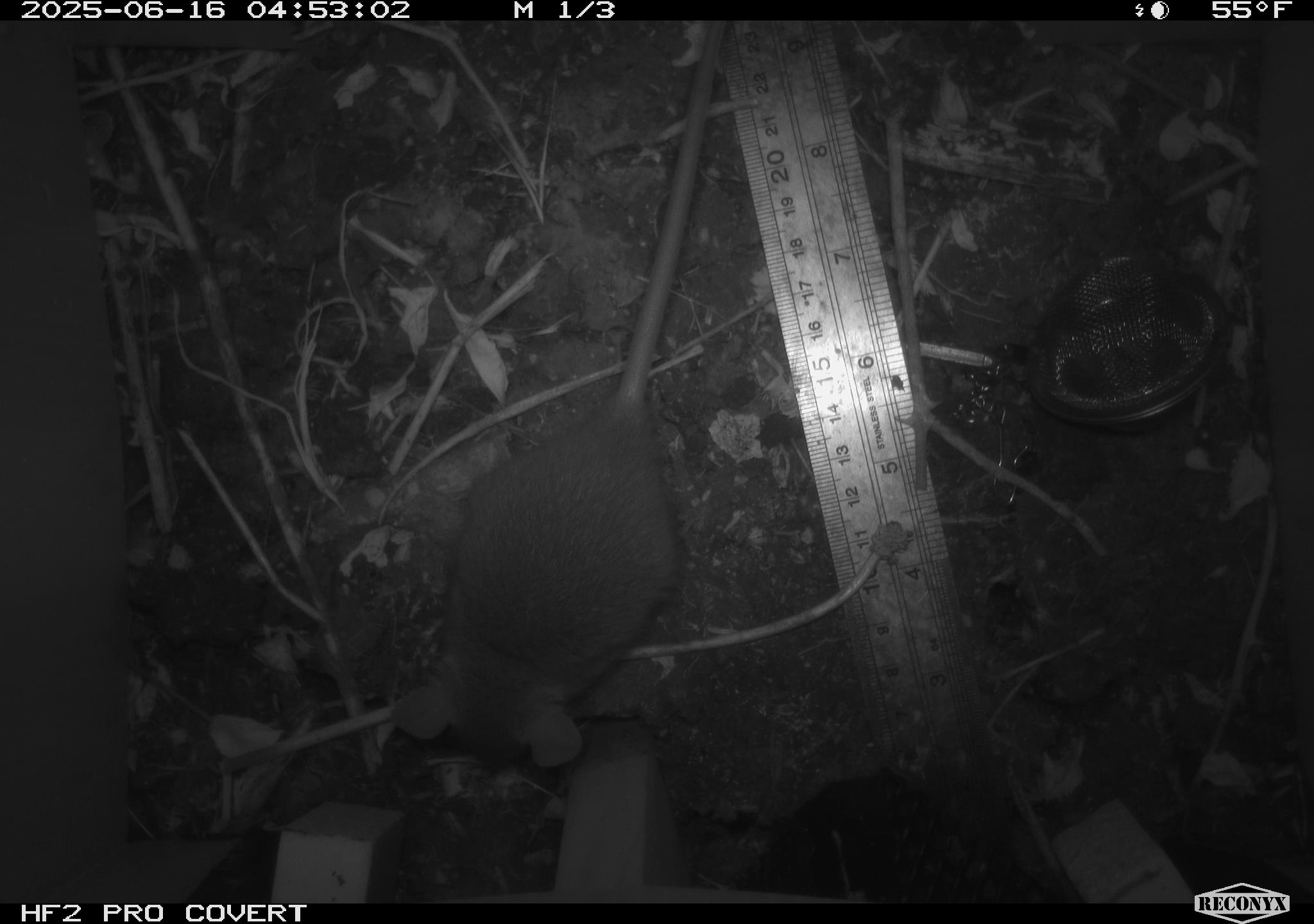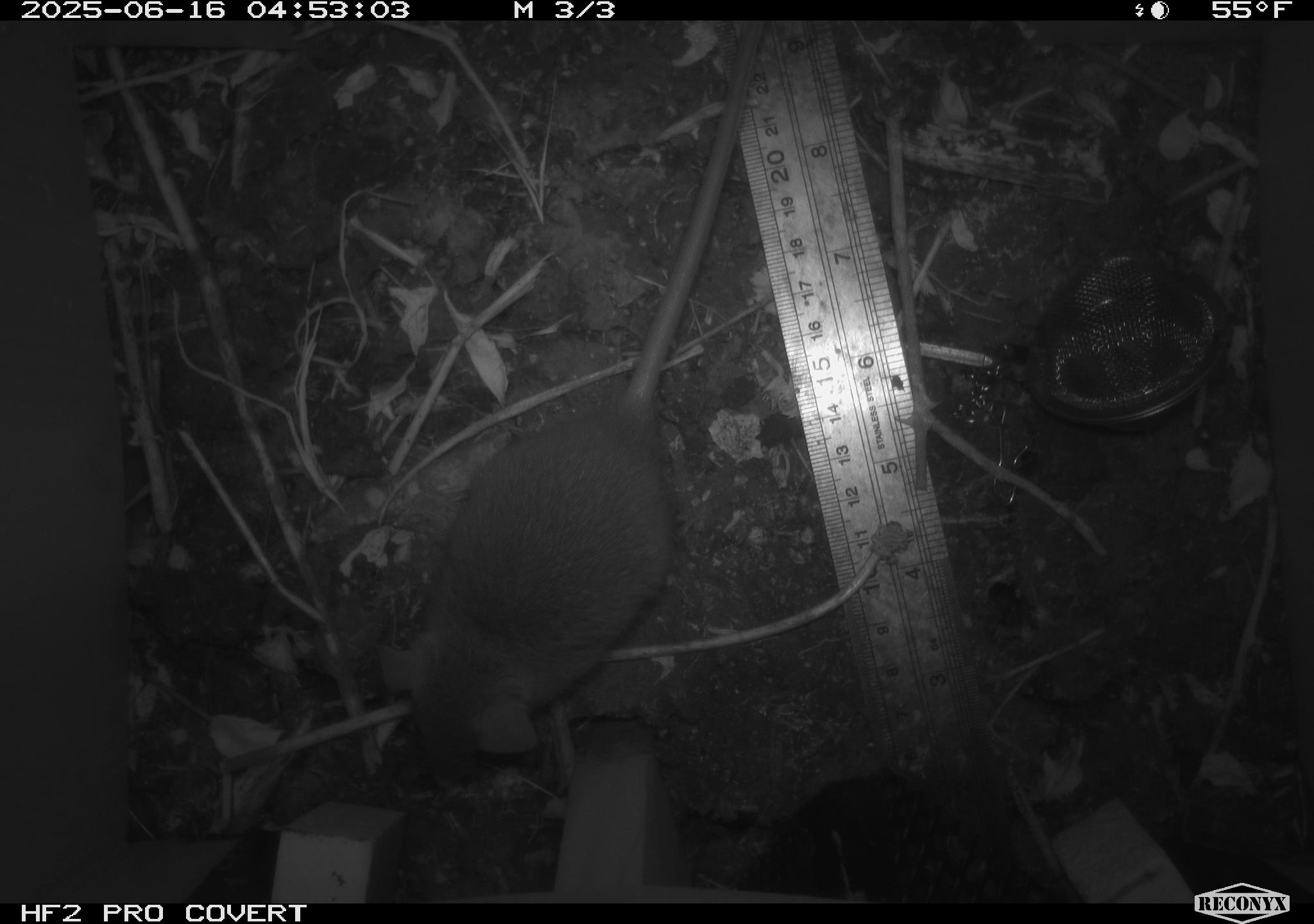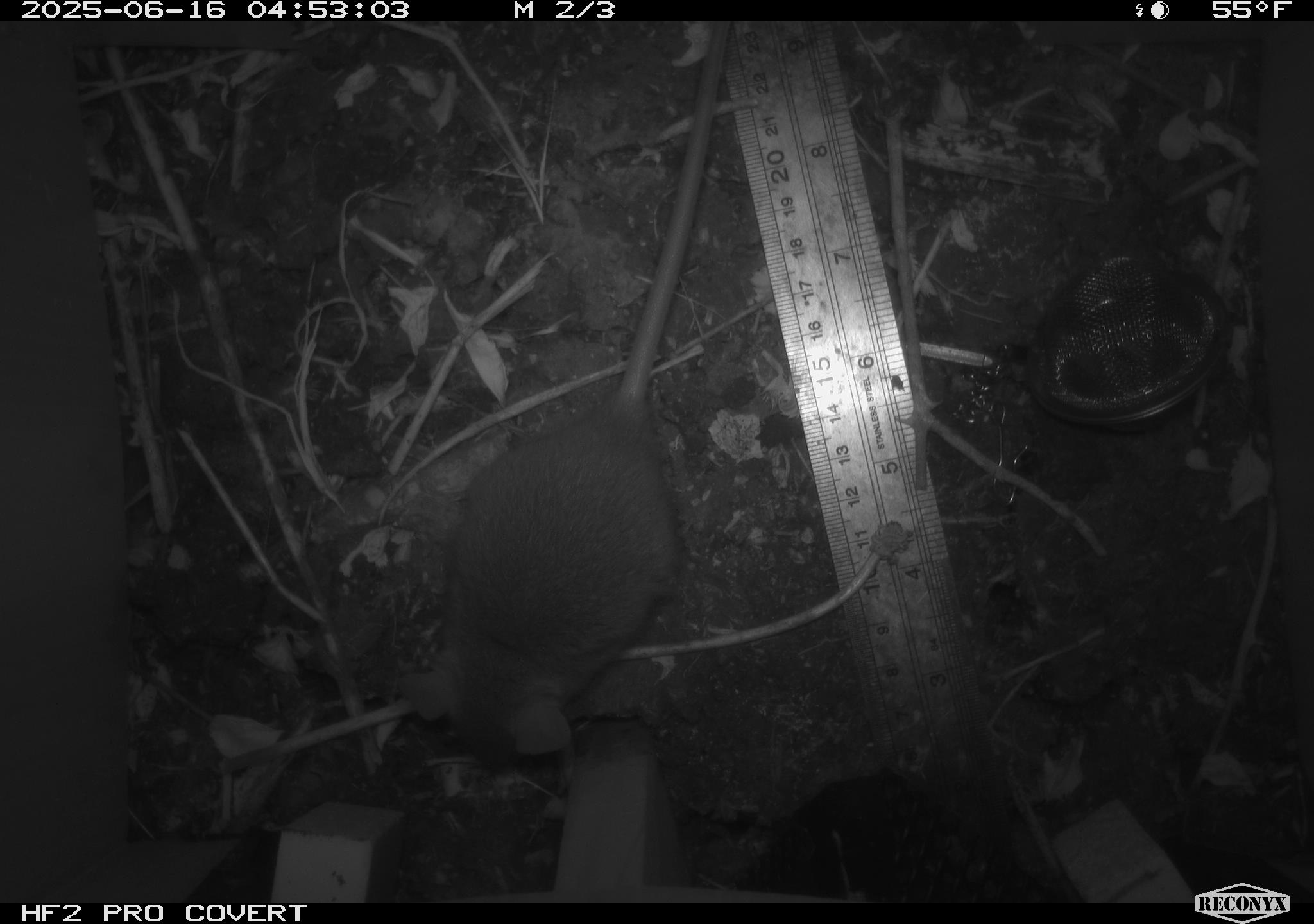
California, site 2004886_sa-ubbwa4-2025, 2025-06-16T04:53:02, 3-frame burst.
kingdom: Animalia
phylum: Chordata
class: Mammalia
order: Rodentia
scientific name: Rodentia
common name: rodent